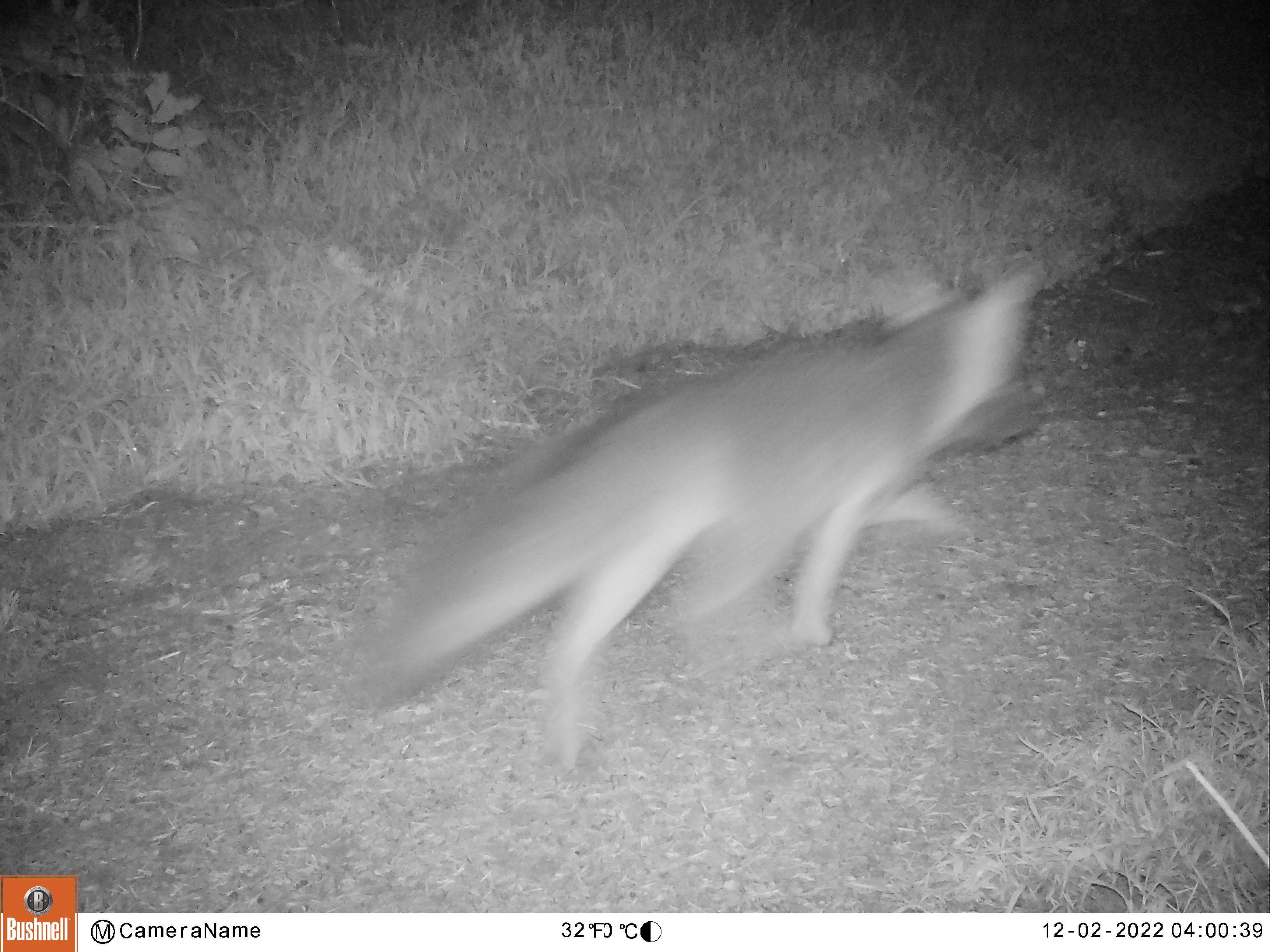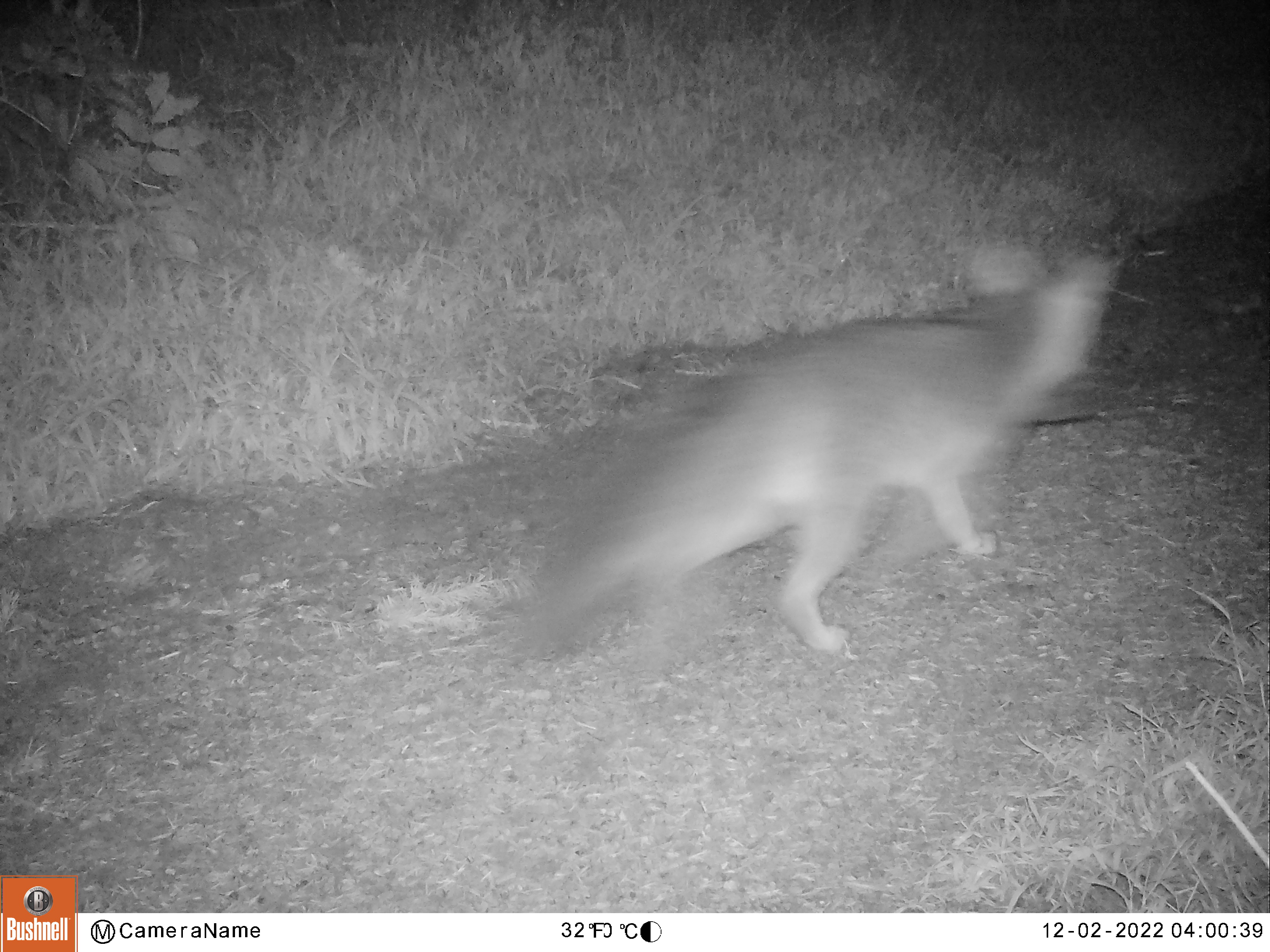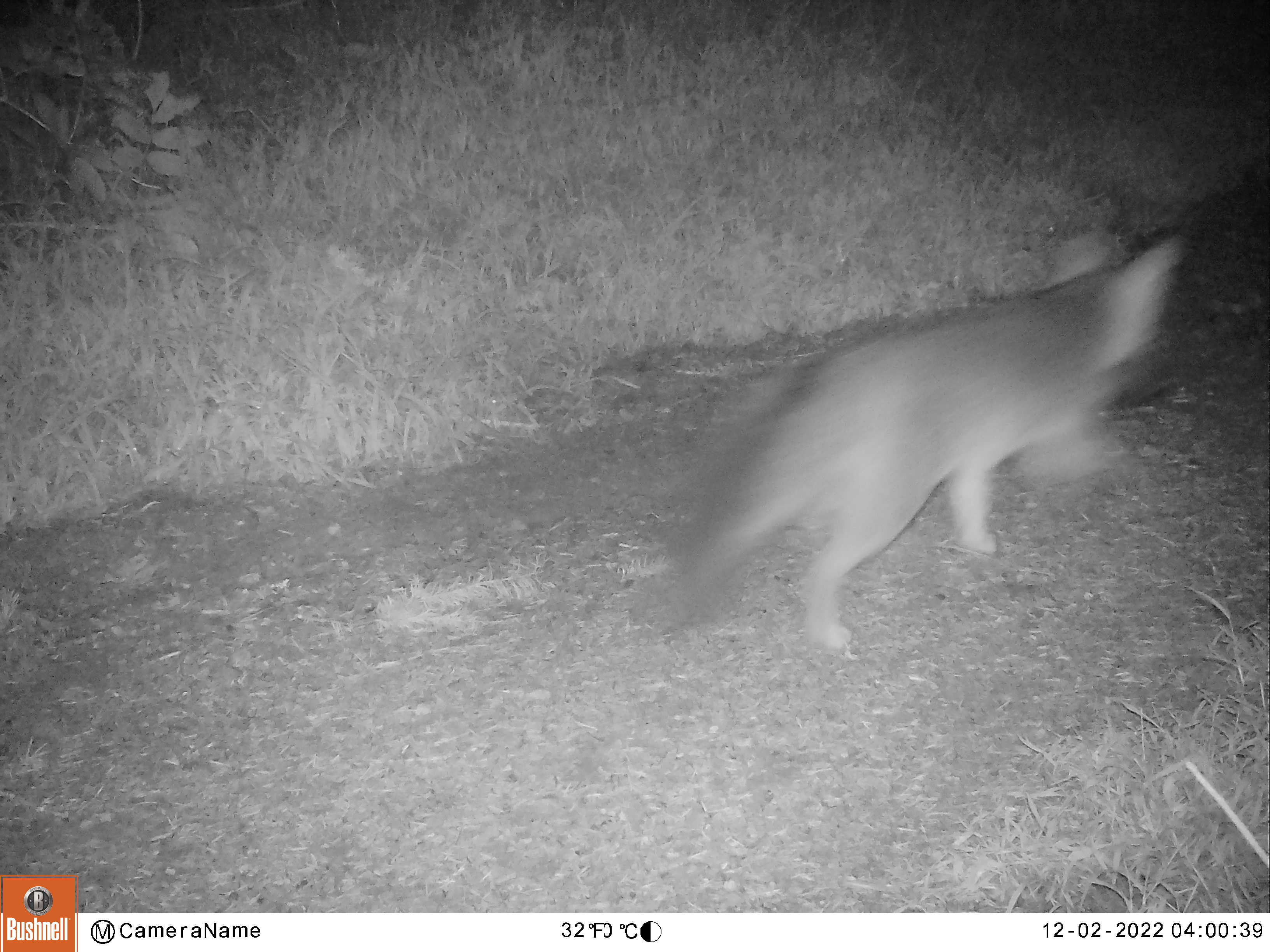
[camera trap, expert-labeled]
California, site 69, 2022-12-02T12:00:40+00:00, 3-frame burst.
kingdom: Animalia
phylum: Chordata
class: Mammalia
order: Carnivora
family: Canidae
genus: Urocyon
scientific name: Urocyon cinereoargenteus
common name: gray fox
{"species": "gray fox (Urocyon cinereoargenteus)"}